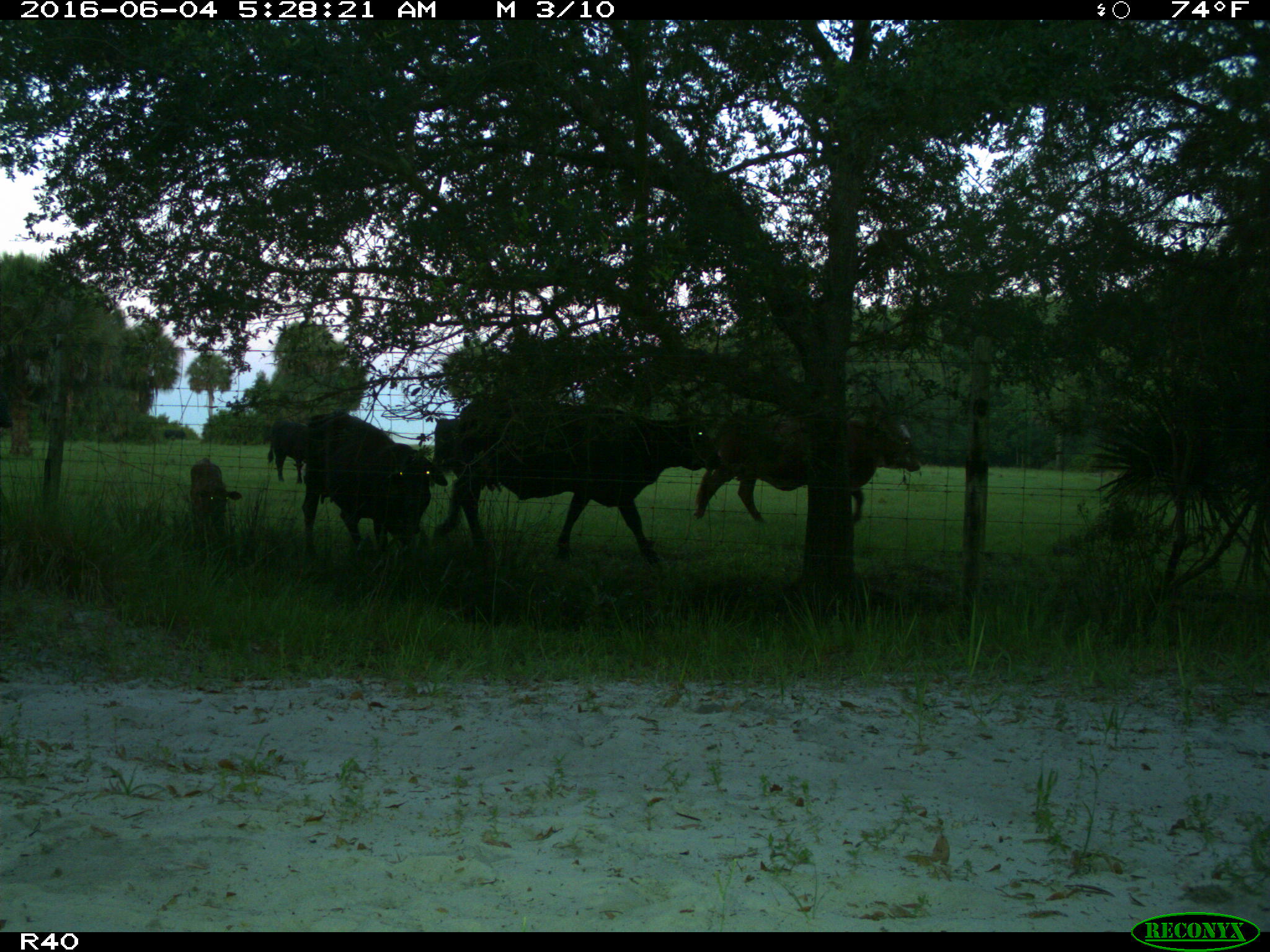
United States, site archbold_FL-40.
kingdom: Animalia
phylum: Chordata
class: Mammalia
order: Artiodactyla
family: Bovidae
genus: Bos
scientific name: Bos taurus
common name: domestic cow